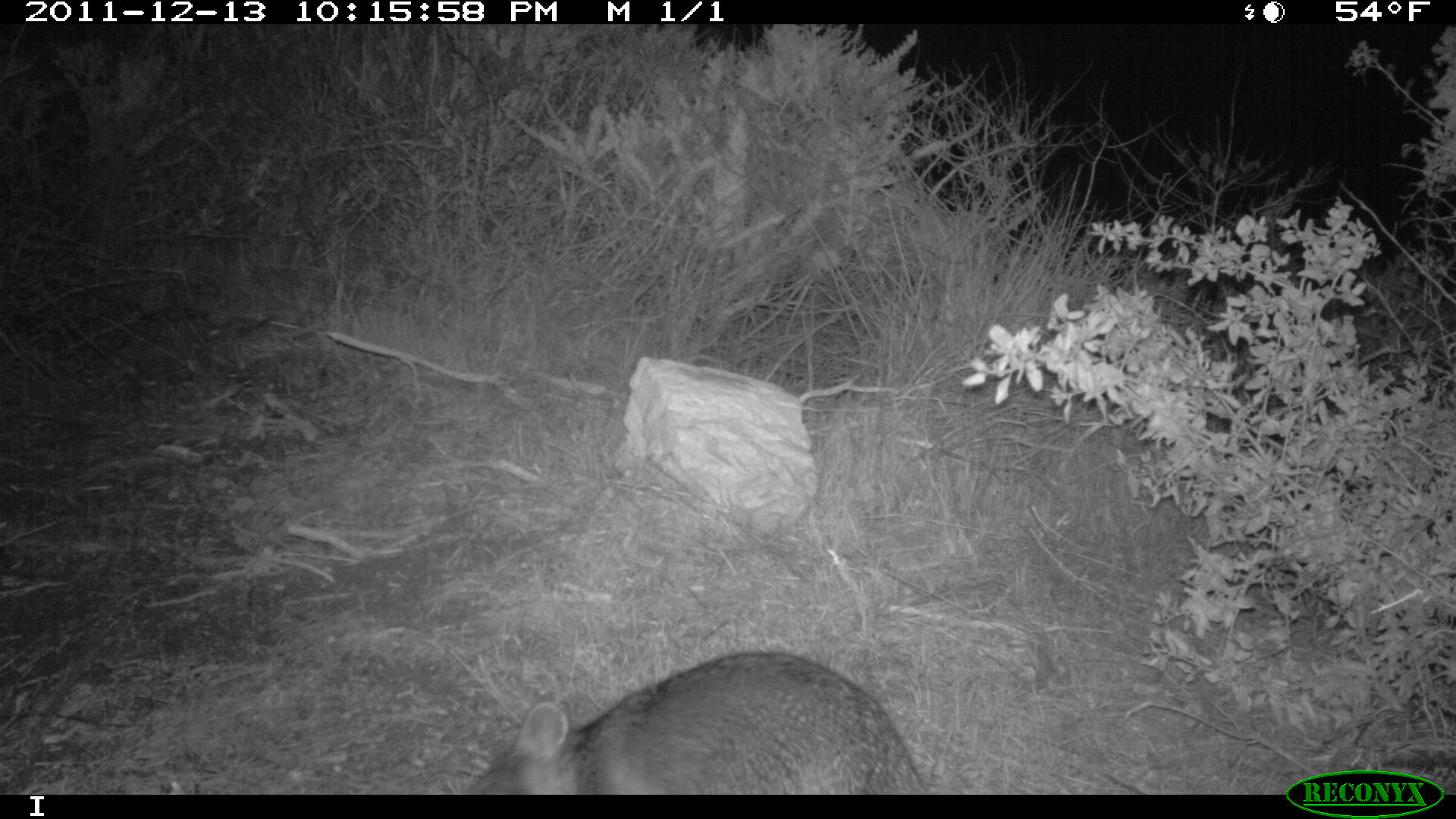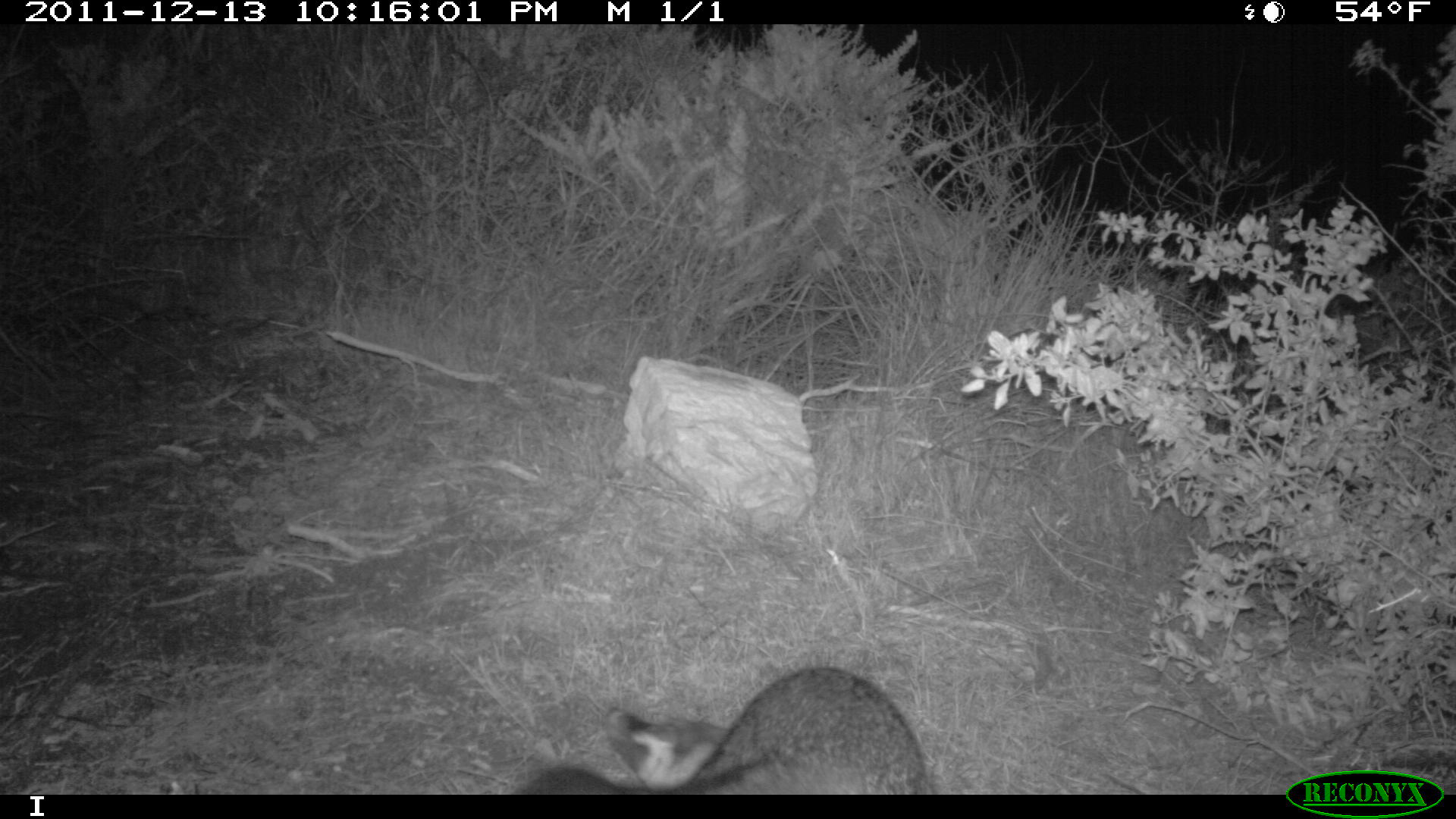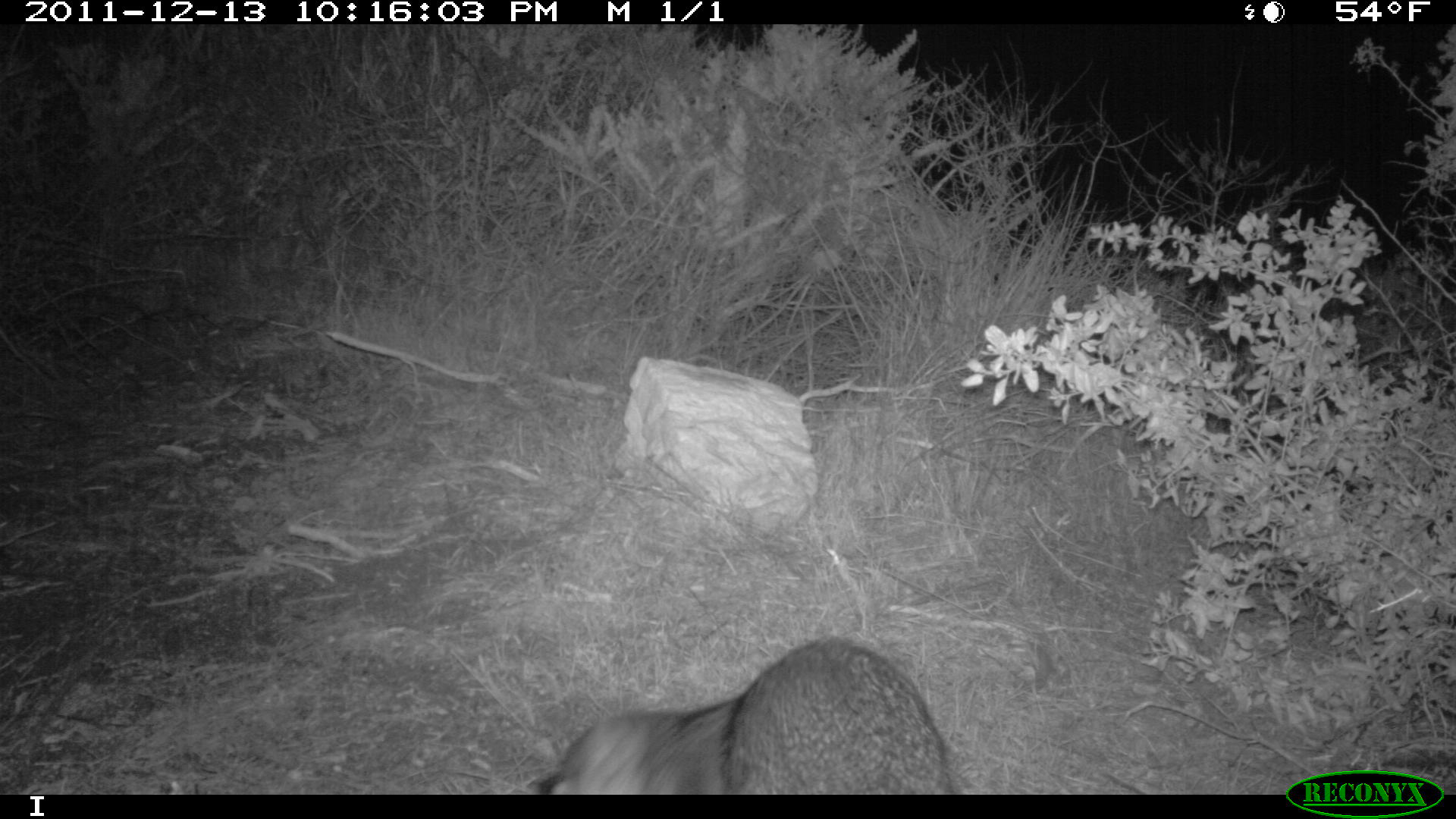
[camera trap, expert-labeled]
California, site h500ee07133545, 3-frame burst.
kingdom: Animalia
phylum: Chordata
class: Mammalia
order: Carnivora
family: Canidae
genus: Urocyon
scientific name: Urocyon littoralis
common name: island fox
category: fox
Fox (island fox) (Urocyon littoralis).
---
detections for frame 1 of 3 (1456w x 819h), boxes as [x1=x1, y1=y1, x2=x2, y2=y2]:
fox: [x1=472, y1=650, x2=927, y2=794]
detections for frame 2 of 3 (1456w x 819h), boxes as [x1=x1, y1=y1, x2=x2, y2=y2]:
fox: [x1=521, y1=665, x2=928, y2=795]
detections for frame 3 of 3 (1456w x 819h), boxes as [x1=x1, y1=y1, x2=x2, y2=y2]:
fox: [x1=535, y1=634, x2=952, y2=794]